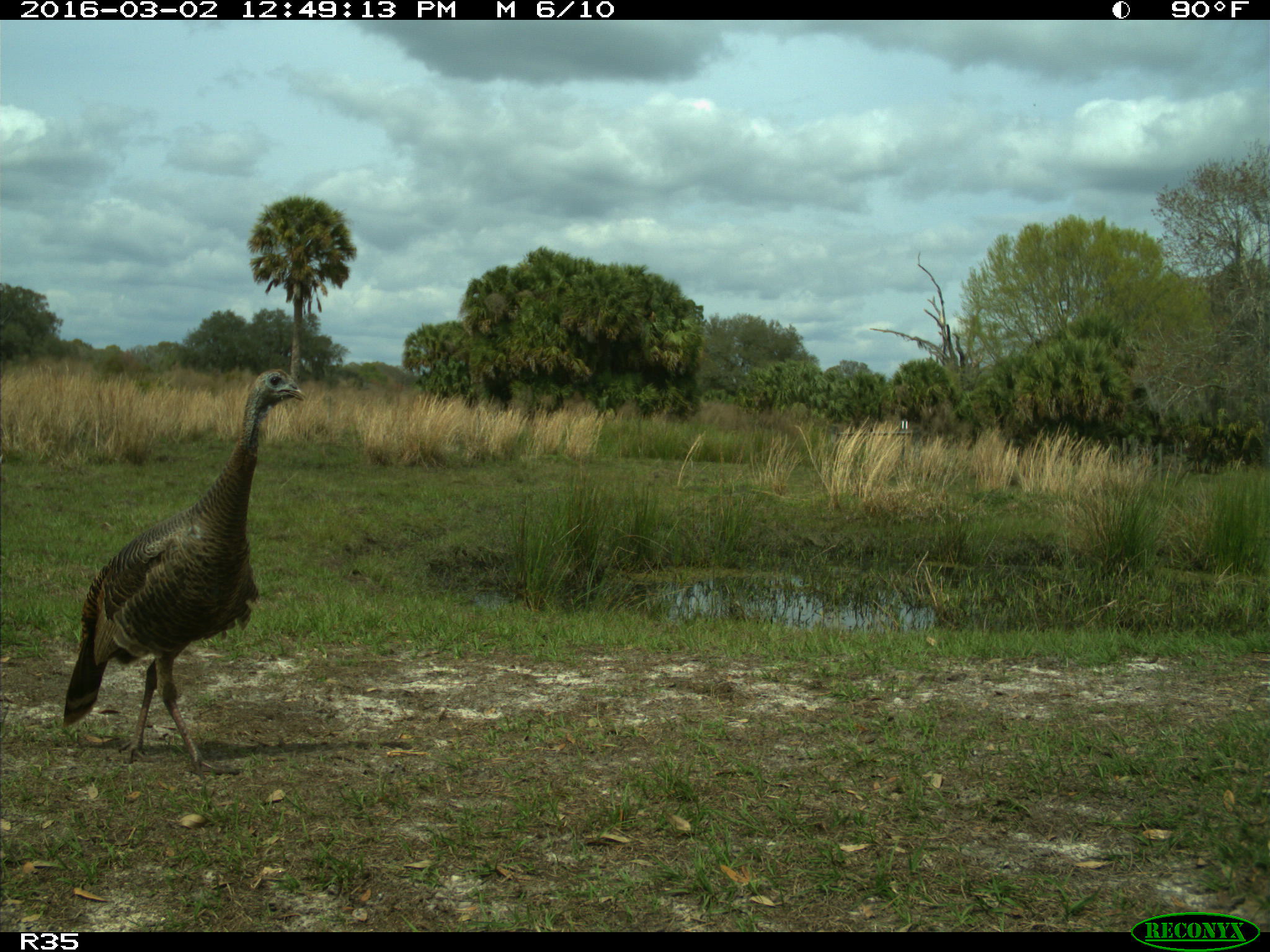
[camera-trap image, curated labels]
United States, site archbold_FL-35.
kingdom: Animalia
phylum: Chordata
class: Aves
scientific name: Aves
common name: birds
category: unidentified bird